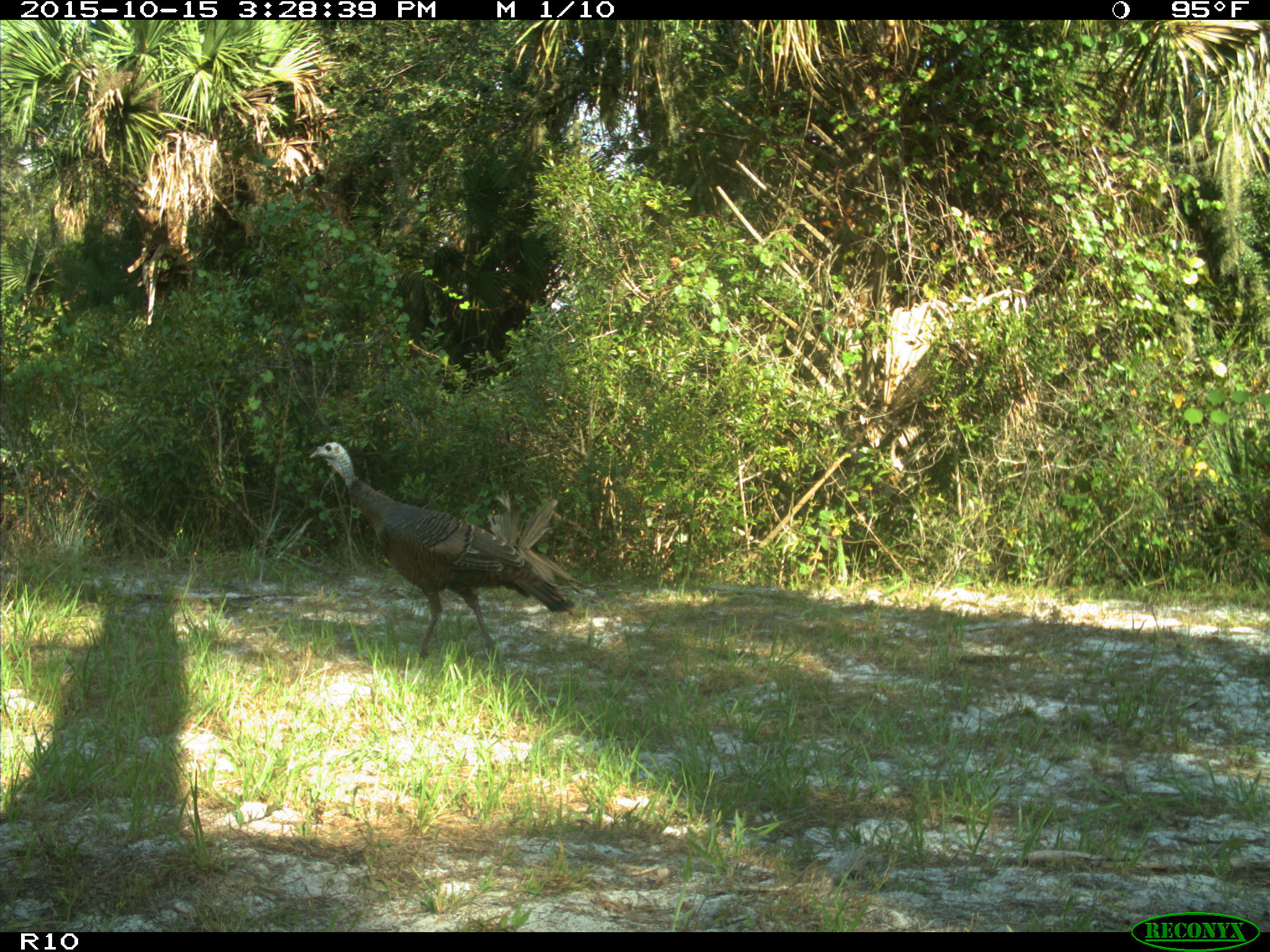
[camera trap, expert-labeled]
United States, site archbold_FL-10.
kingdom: Animalia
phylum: Chordata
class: Aves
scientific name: Aves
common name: birds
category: unidentified bird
Unidentified bird (birds) (Aves).